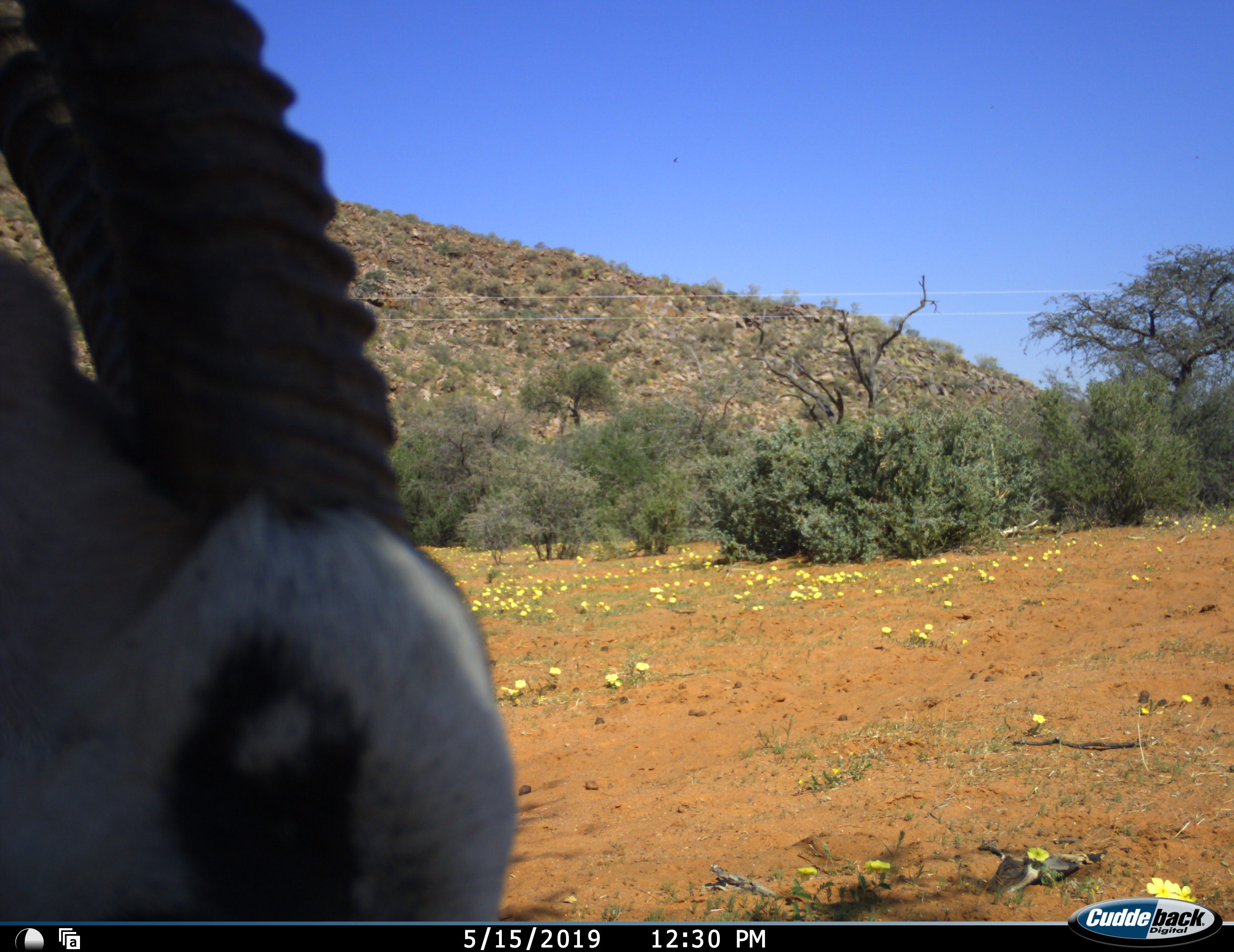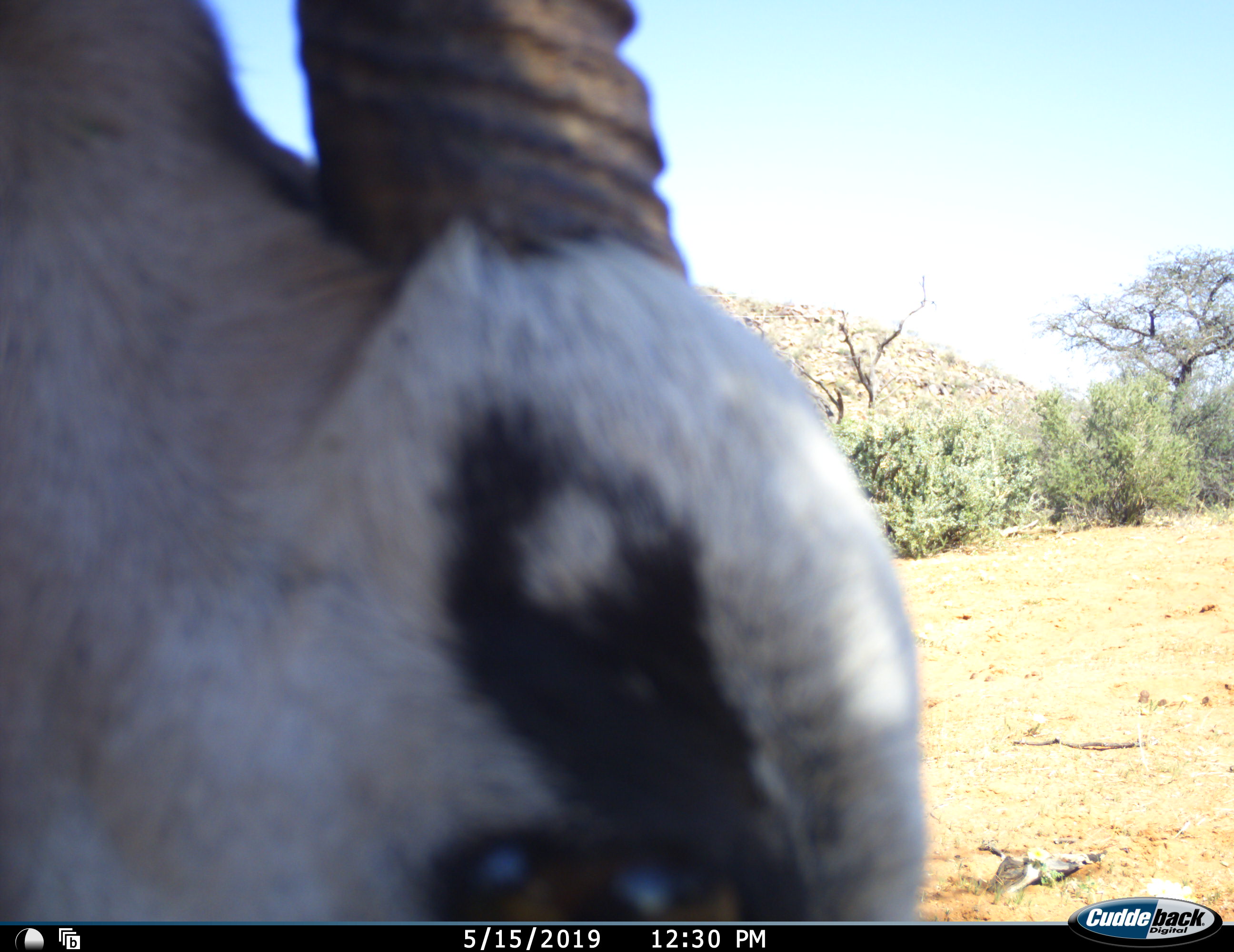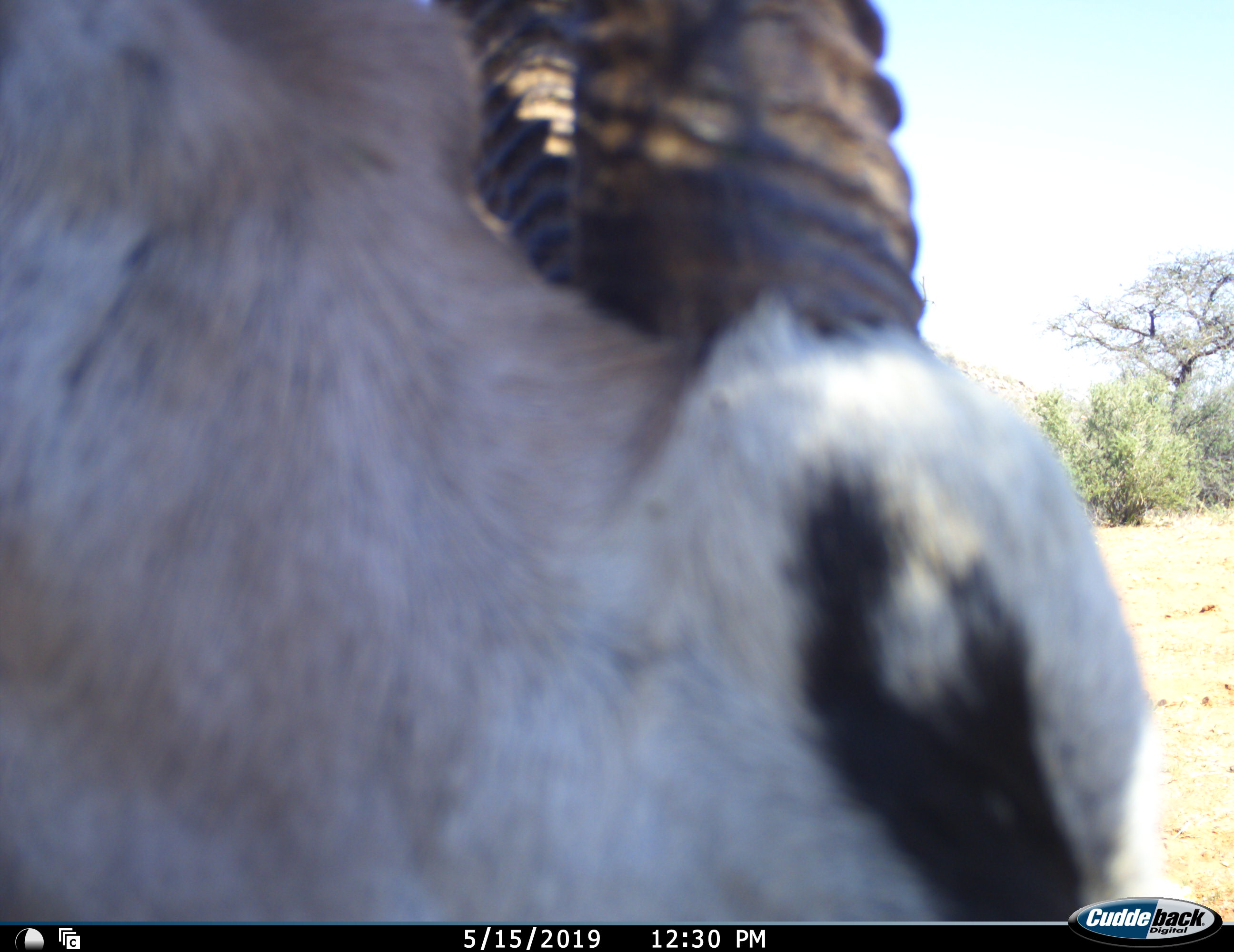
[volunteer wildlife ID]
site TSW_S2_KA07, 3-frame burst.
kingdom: Animalia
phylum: Chordata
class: Mammalia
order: Artiodactyla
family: Bovidae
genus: Oryx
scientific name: Oryx gazella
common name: gemsbok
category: oryx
Oryx (gemsbok) (Oryx gazella), count 1. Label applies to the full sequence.